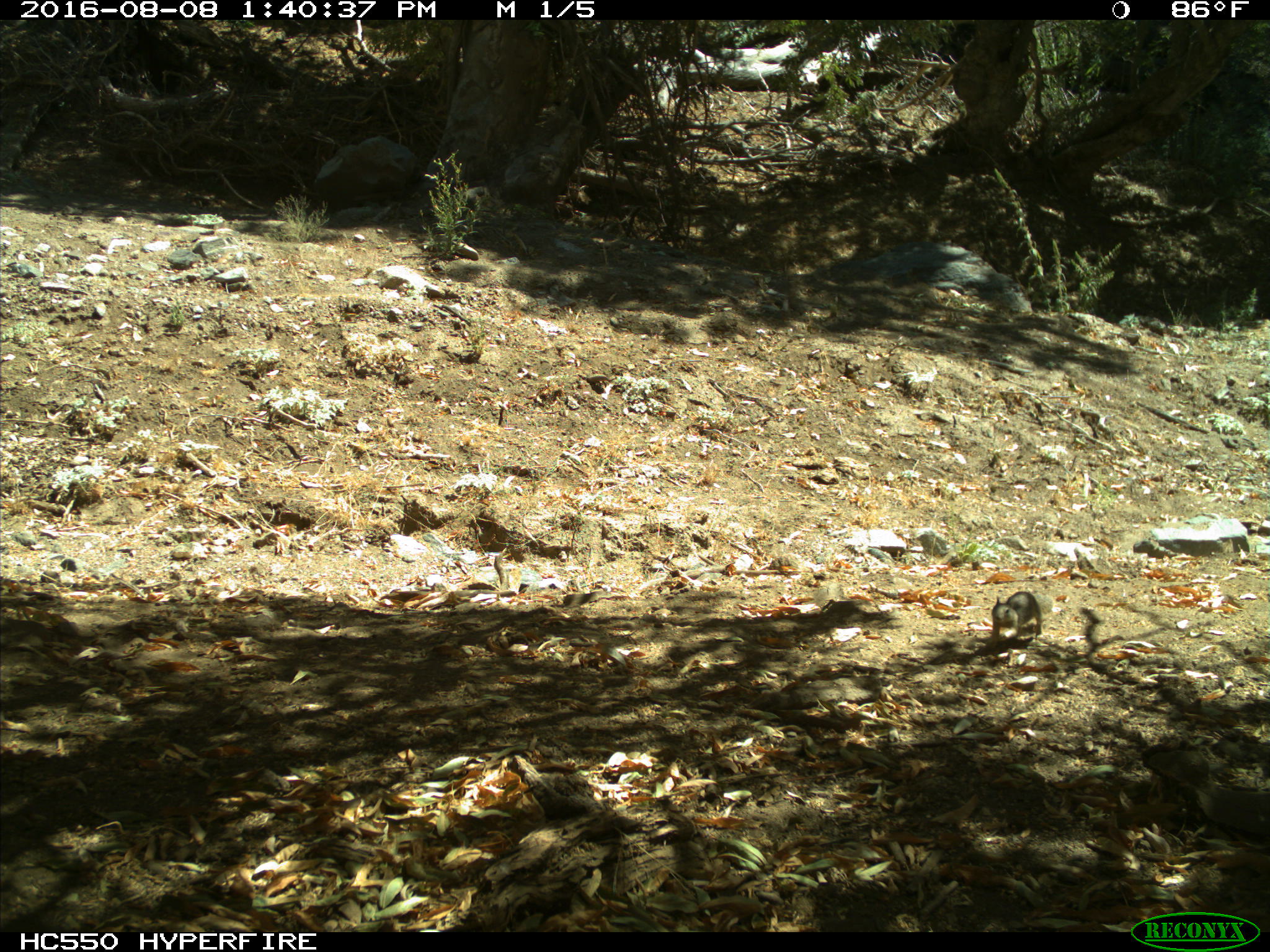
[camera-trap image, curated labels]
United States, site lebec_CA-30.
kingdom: Animalia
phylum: Chordata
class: Mammalia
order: Rodentia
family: Sciuridae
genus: Otospermophilus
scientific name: Otospermophilus beecheyi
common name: california ground squirrel